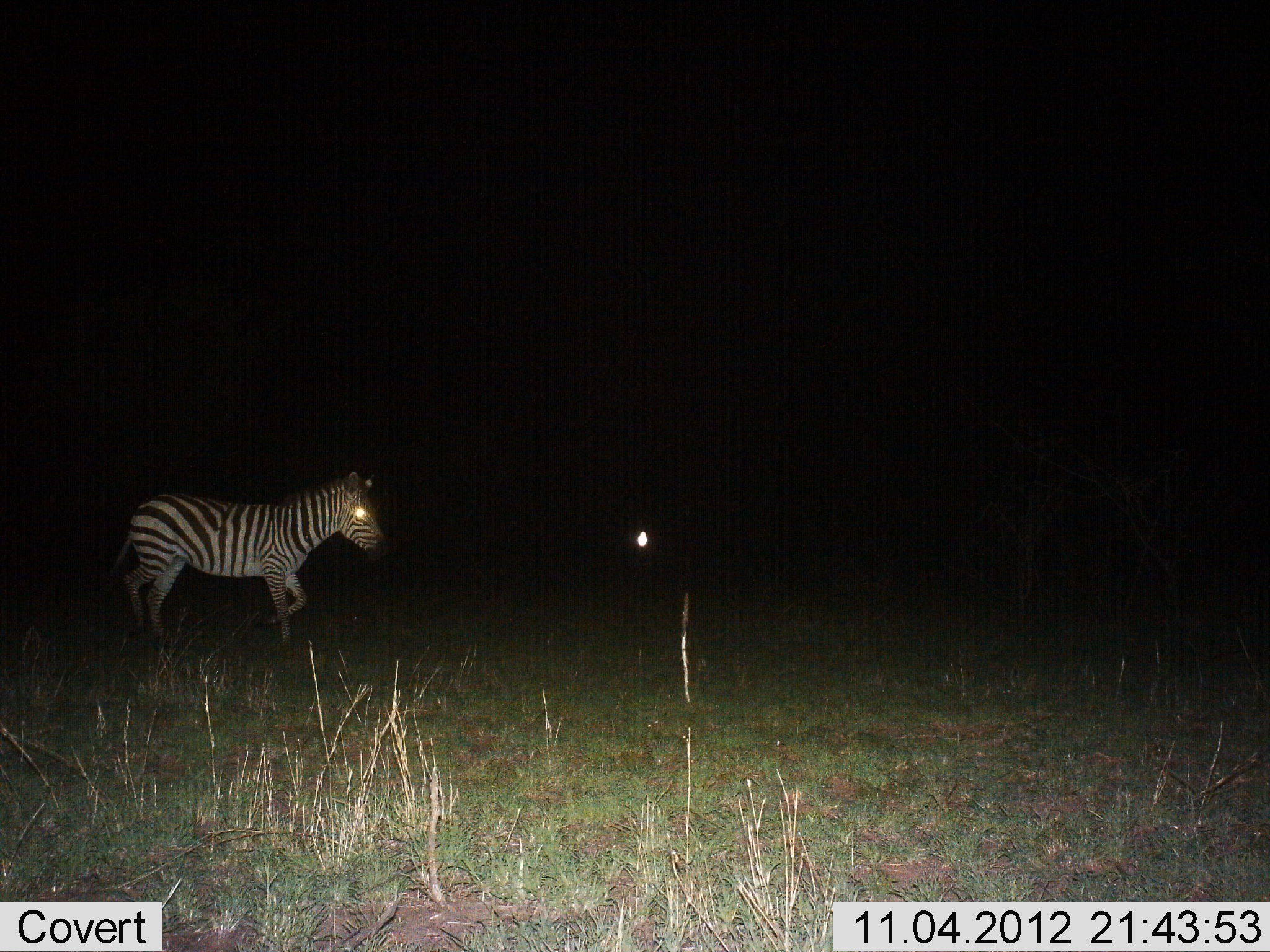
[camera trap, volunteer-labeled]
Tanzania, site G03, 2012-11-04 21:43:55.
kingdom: Animalia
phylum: Chordata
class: Mammalia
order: Perissodactyla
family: Equidae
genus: Equus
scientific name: Equus quagga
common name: plains zebra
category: zebra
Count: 1.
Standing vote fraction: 10%.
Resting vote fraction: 0%.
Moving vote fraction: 90%.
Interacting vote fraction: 0%.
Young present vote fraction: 10%.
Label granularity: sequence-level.